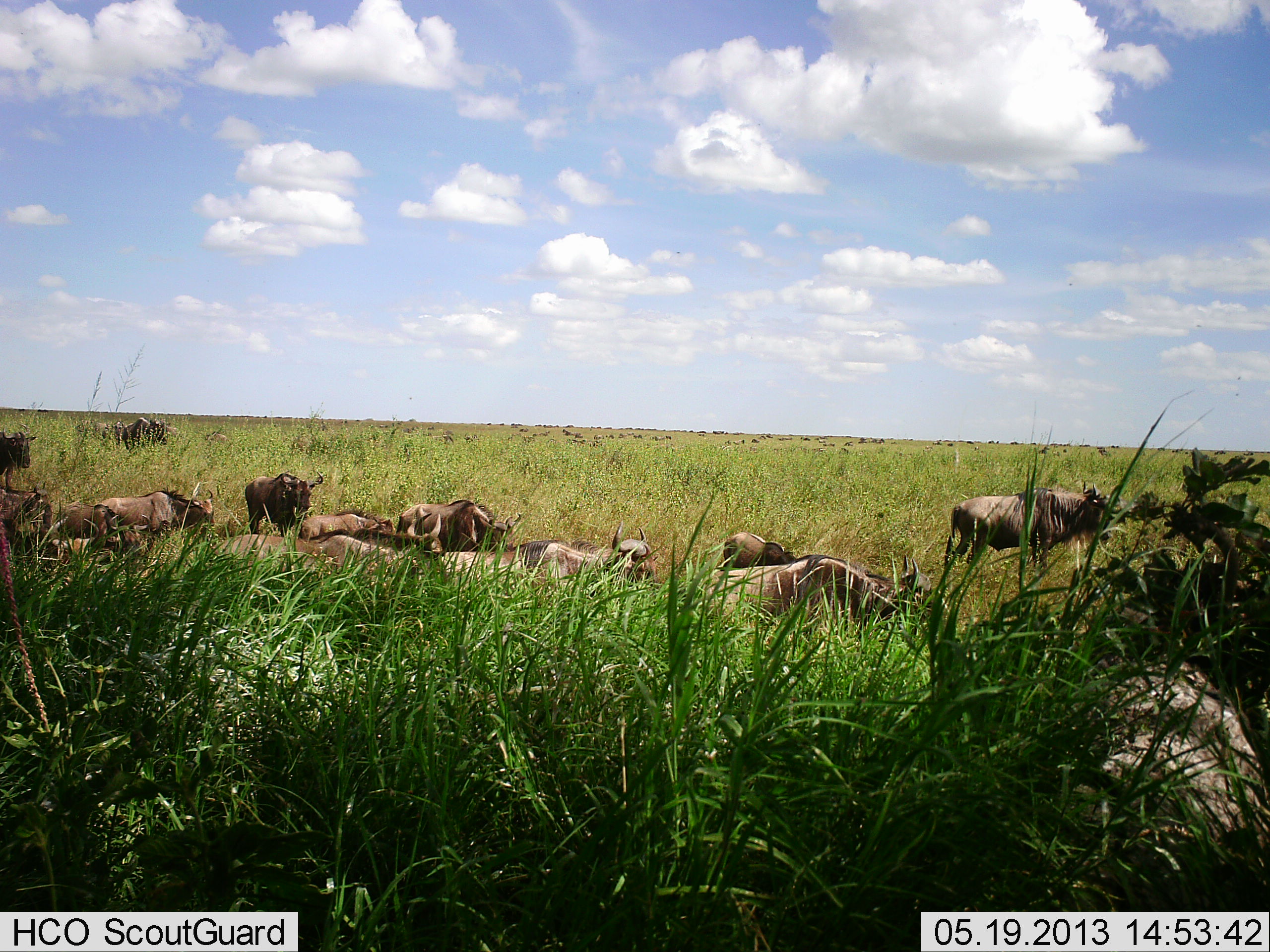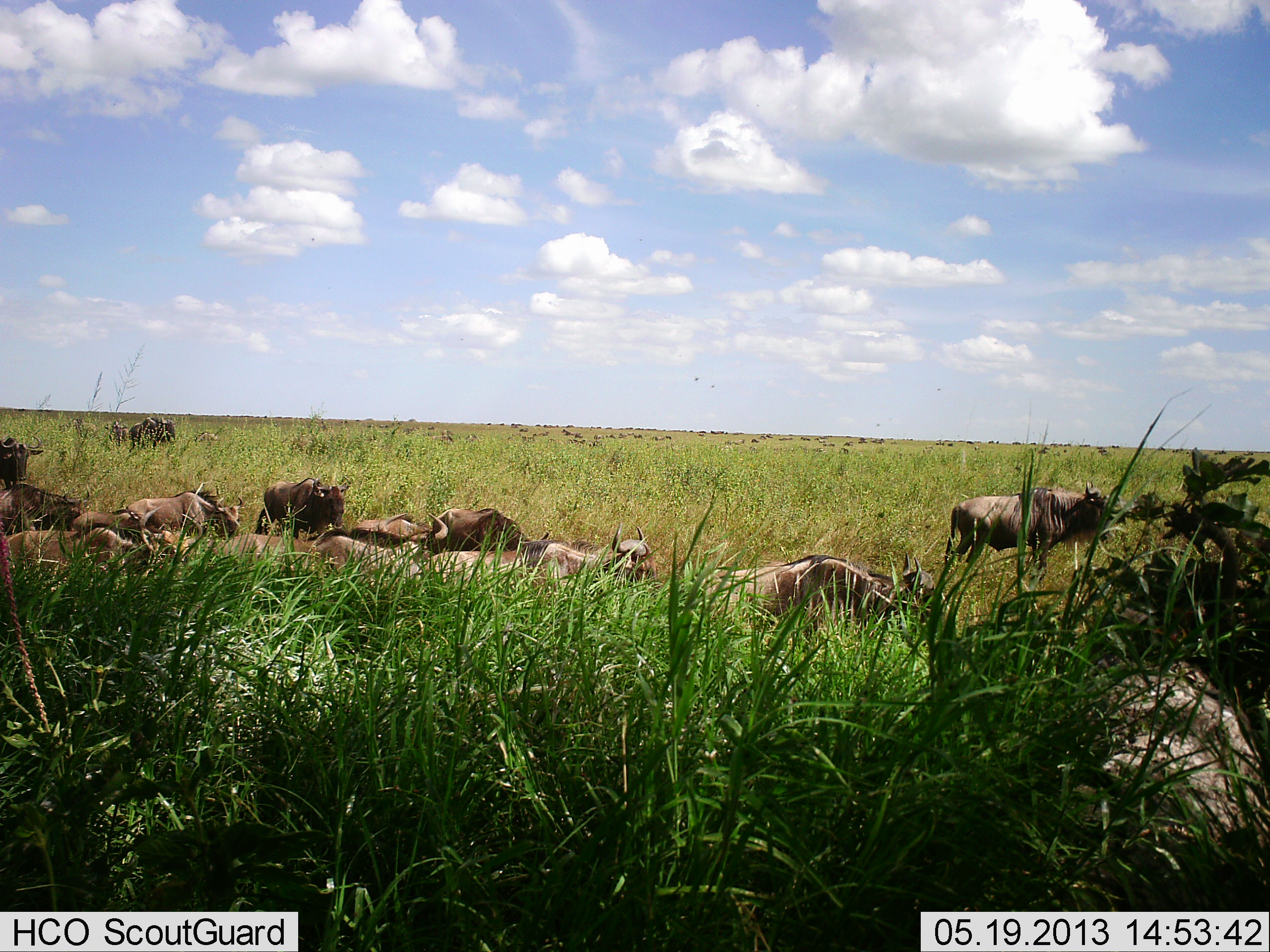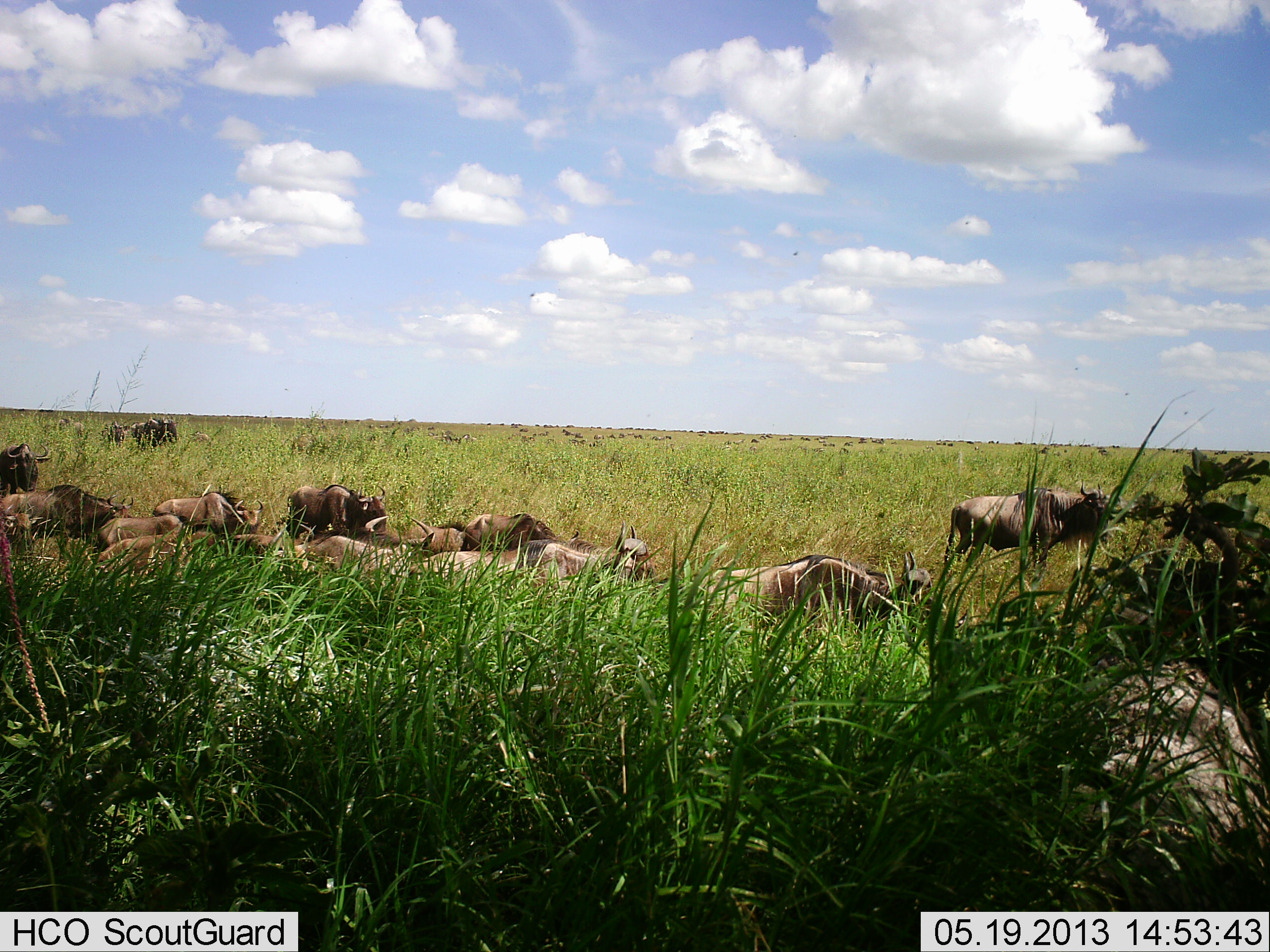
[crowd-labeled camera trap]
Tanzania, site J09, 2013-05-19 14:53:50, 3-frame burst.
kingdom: Animalia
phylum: Chordata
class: Mammalia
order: Artiodactyla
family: Bovidae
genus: Connochaetes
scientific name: Connochaetes taurinus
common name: blue wildebeest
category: wildebeest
Wildebeest (blue wildebeest) (Connochaetes taurinus), count 11-50. Behavior (volunteer vote fractions): standing 47%, resting 53%, moving 53%, interacting 0%. Young present (vote fraction): 11%. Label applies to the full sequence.